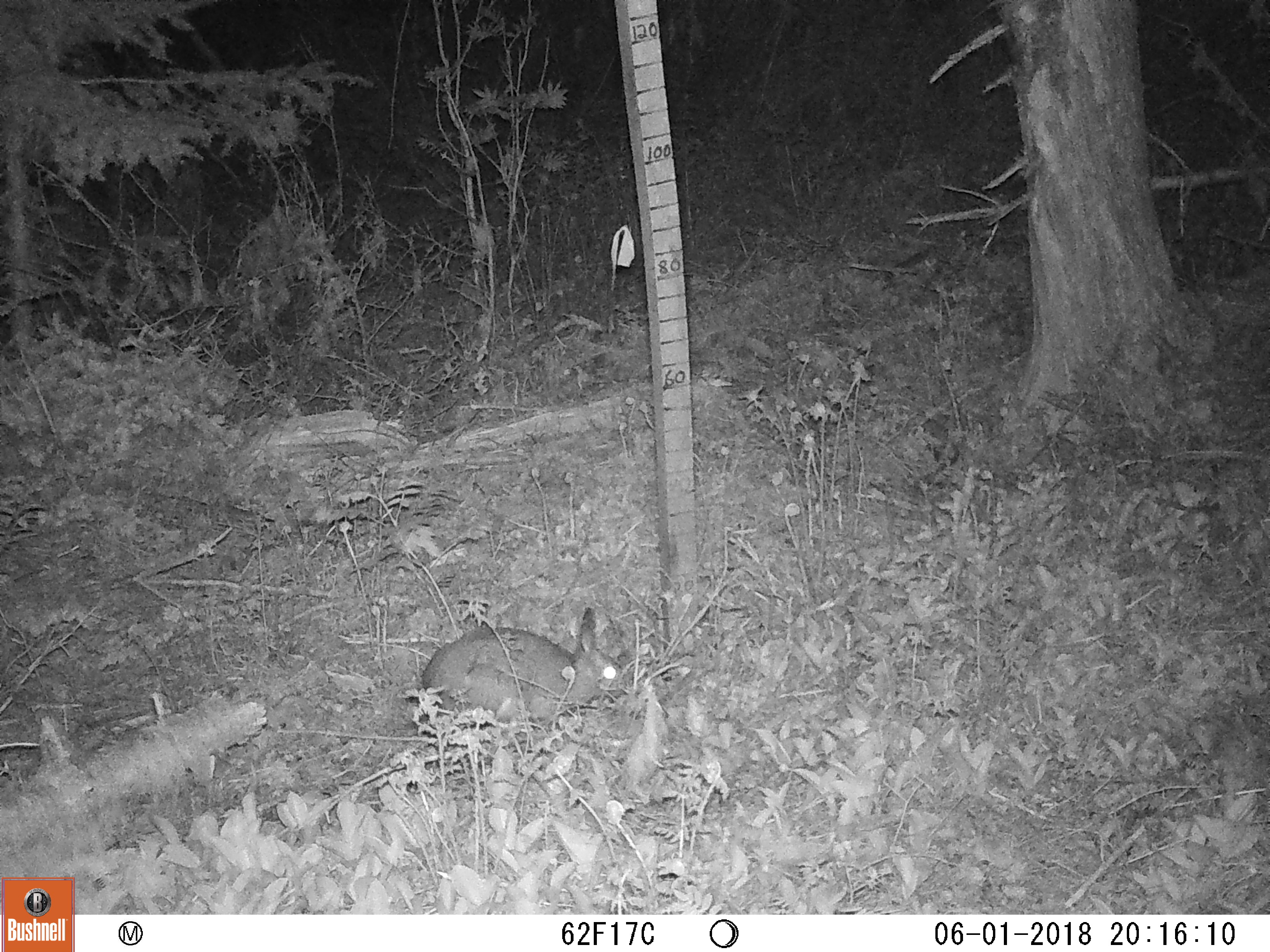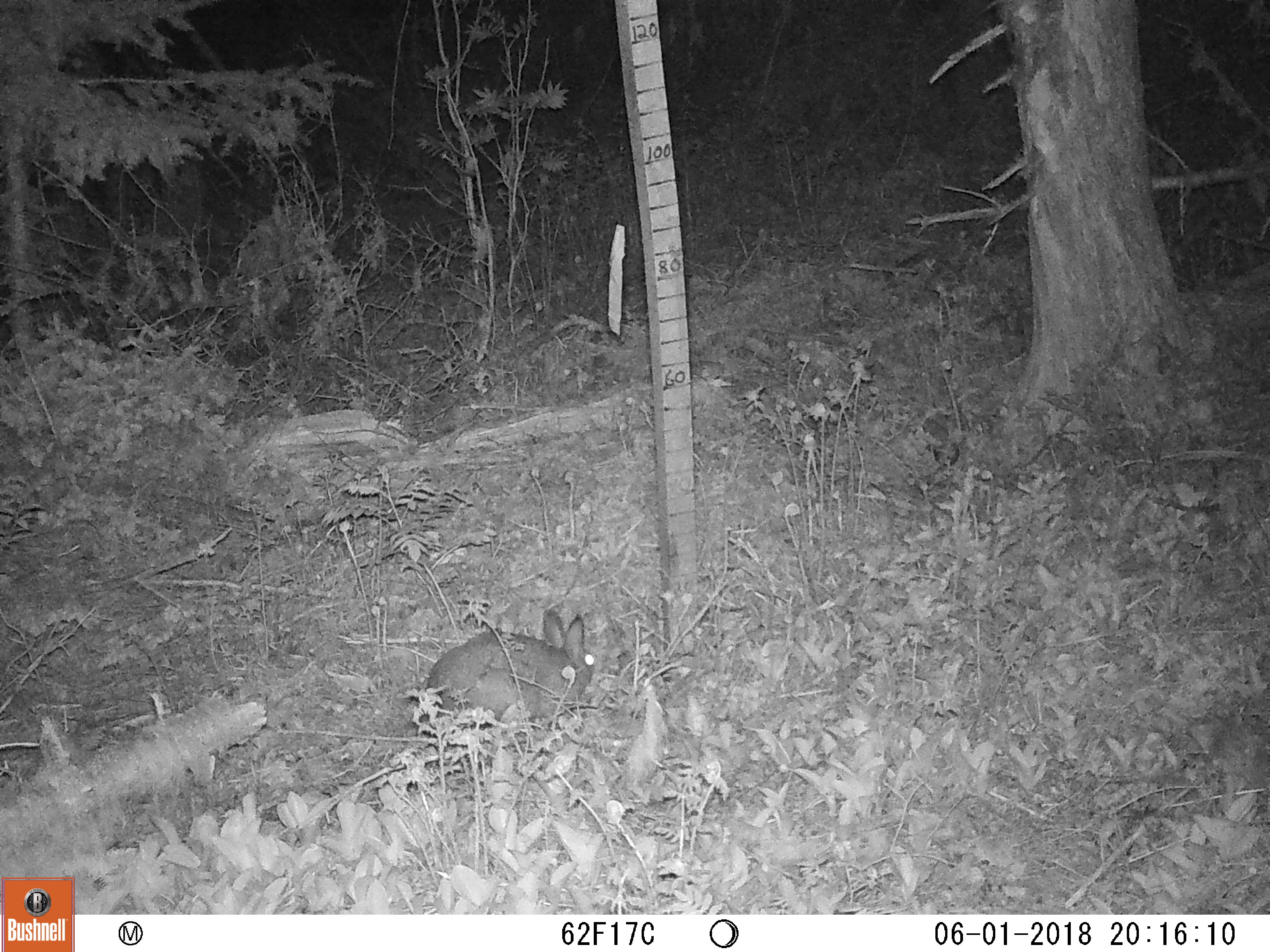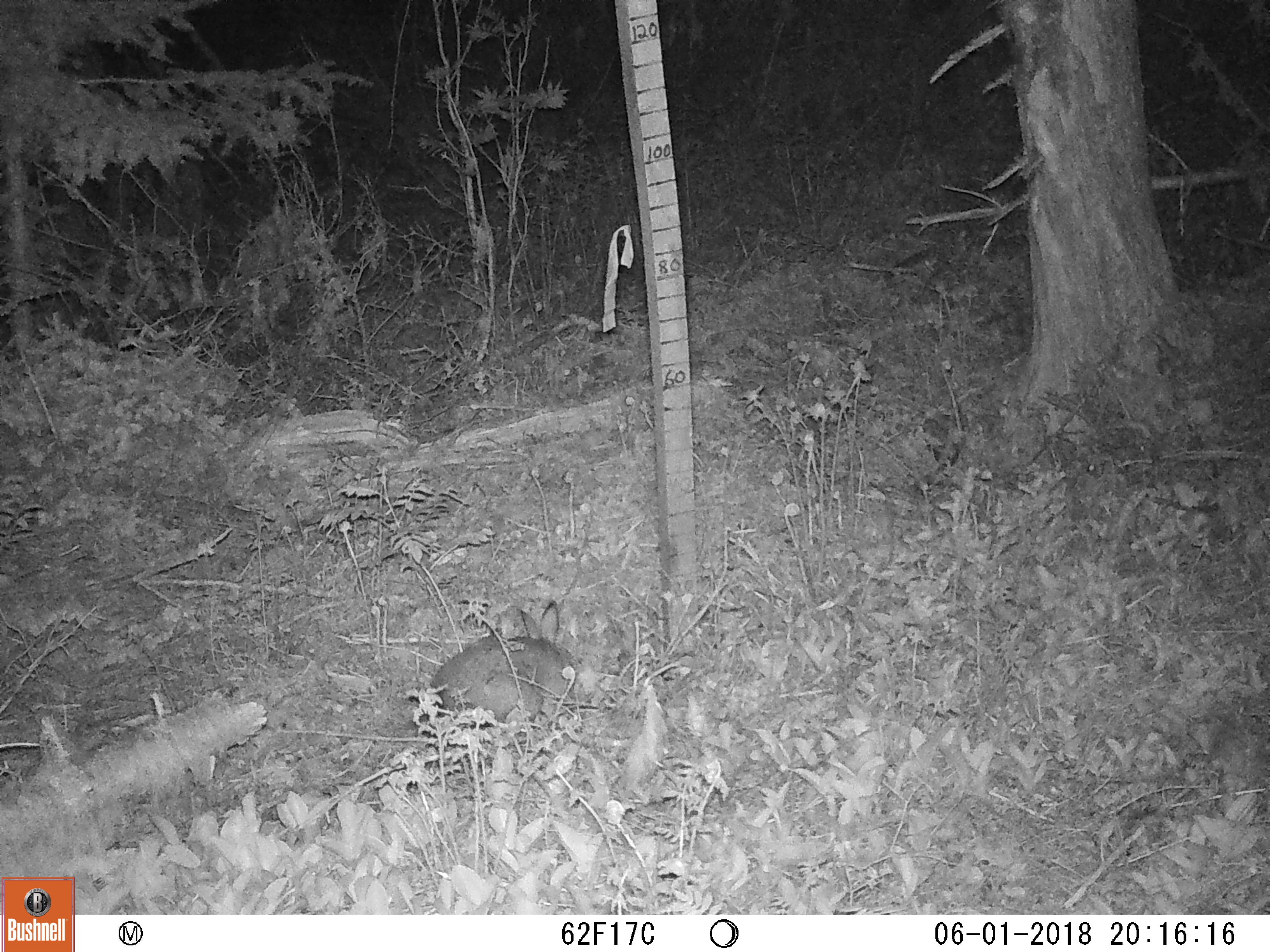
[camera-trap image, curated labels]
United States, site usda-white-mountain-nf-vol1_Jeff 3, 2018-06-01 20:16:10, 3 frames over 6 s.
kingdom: Animalia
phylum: Chordata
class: Mammalia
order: Lagomorpha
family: Leporidae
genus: Lepus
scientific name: Lepus americanus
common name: snowshoe hare